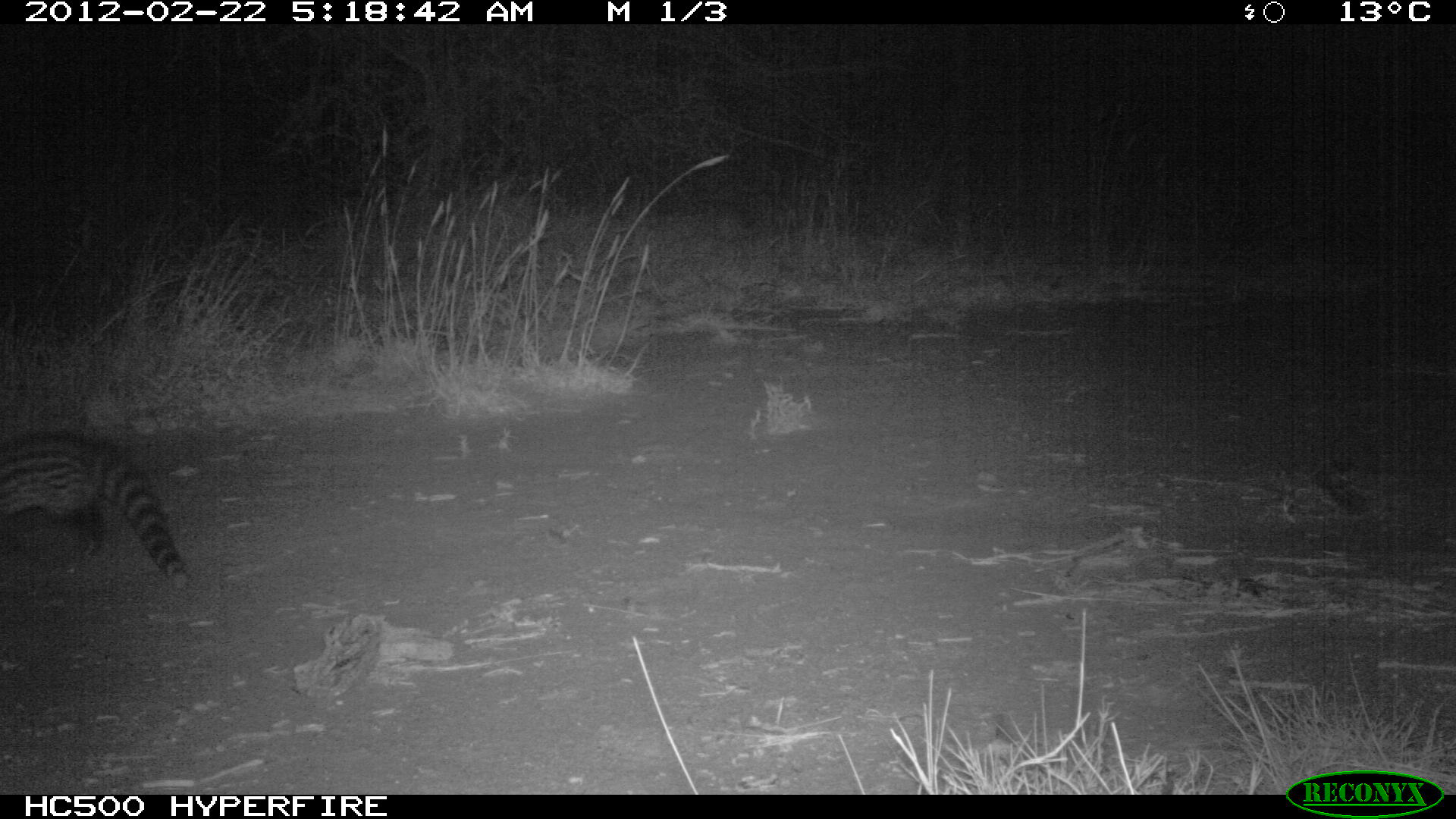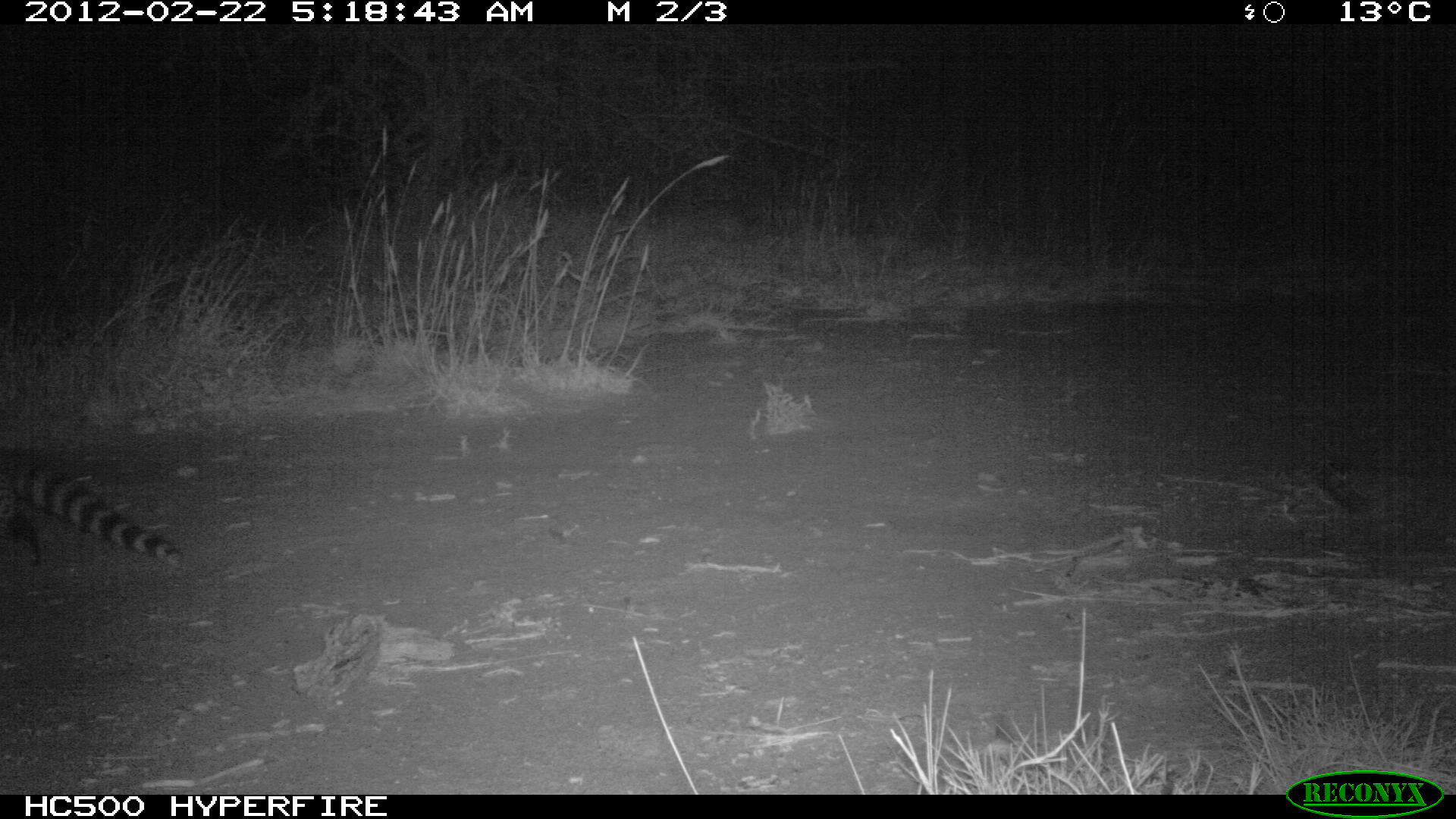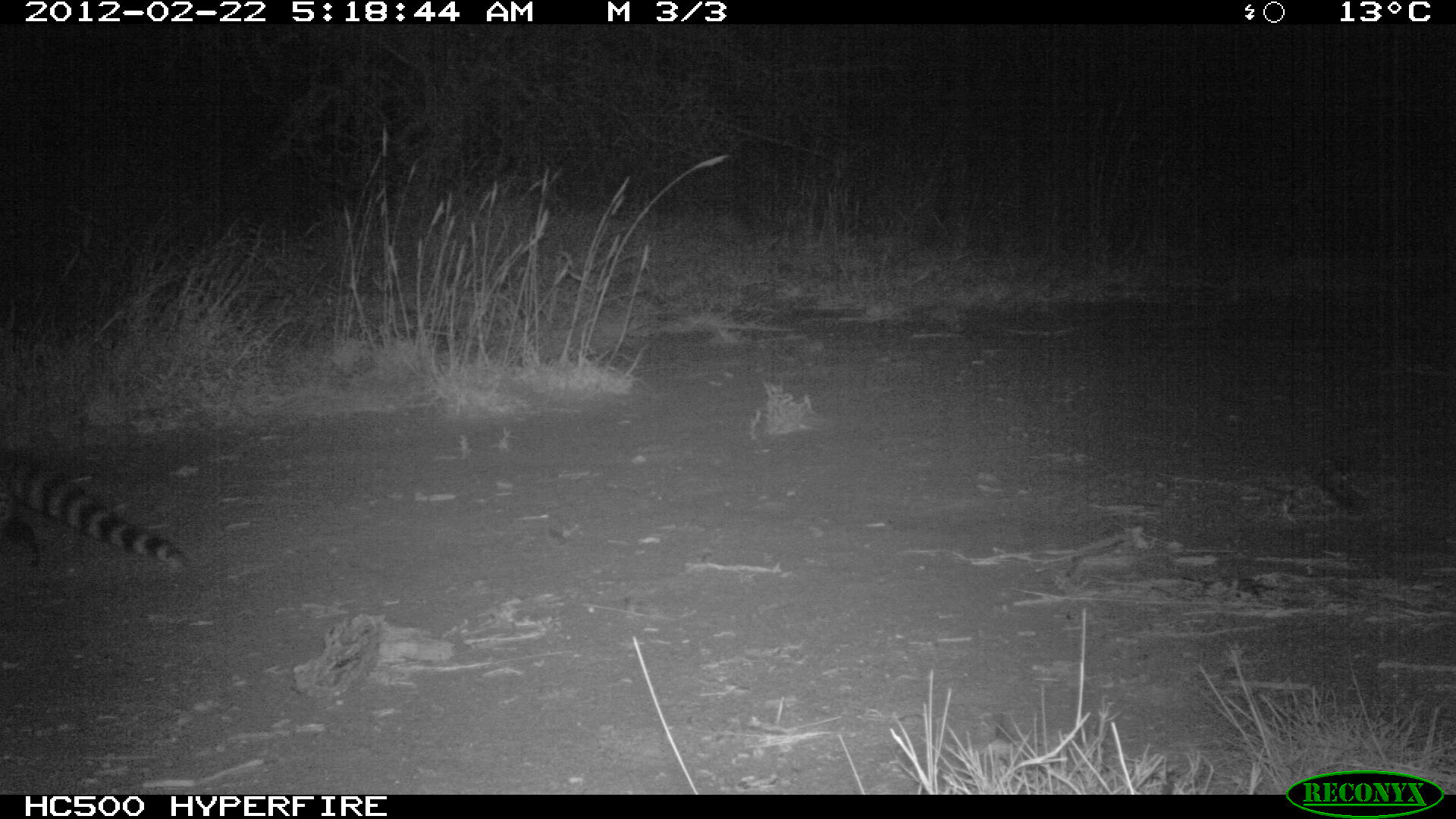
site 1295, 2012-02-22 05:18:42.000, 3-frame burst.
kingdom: Animalia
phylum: Chordata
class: Mammalia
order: Carnivora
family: Viverridae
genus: Genetta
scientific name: Genetta genetta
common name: northern small-spotted genet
Genetta genetta (northern small-spotted genet), count 1.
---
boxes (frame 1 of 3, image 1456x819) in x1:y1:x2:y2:
genetta genetta: 0:428:190:596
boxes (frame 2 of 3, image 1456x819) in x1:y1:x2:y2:
genetta genetta: 0:443:190:567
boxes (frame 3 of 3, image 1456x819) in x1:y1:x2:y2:
genetta genetta: 0:443:194:576